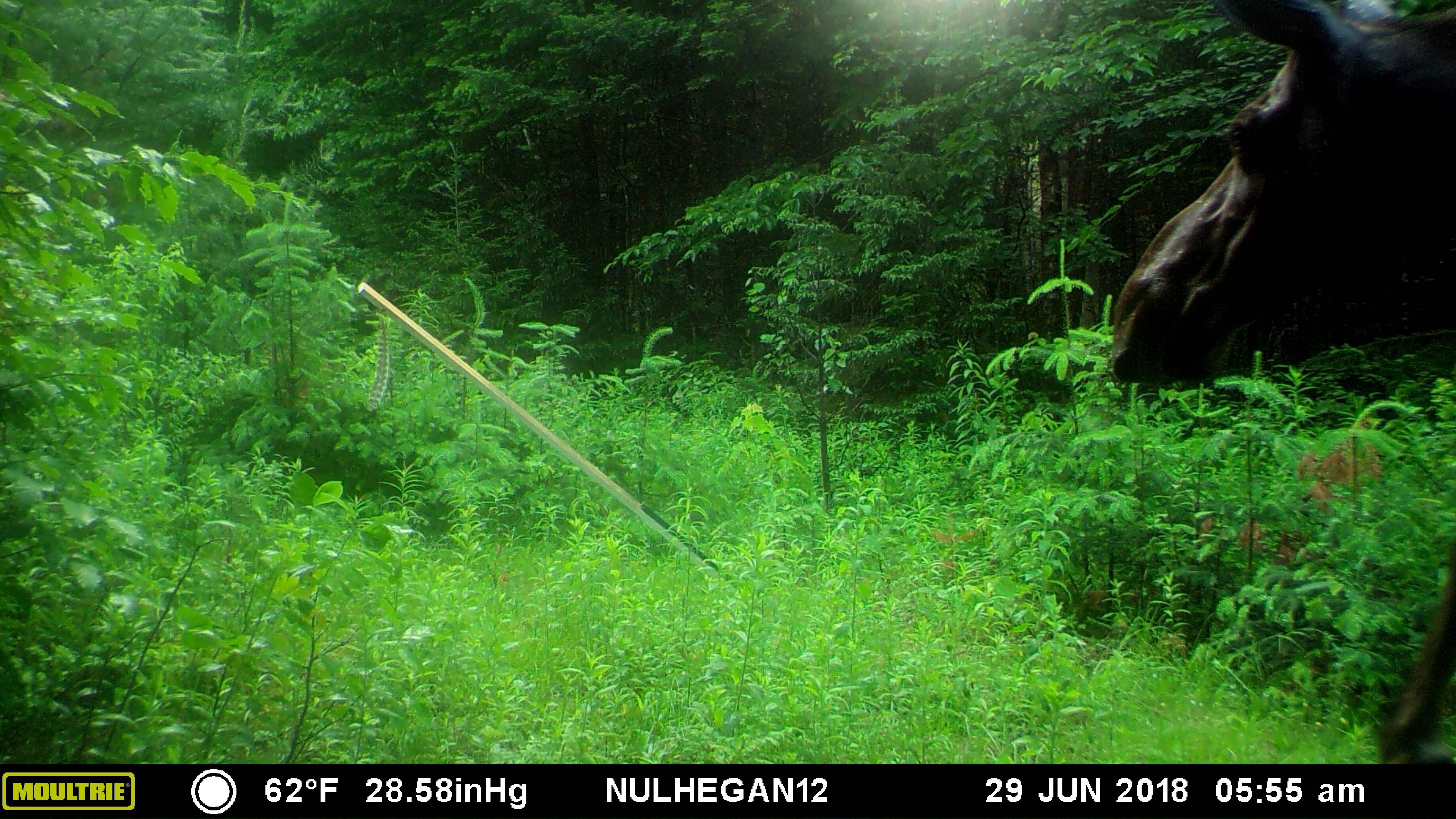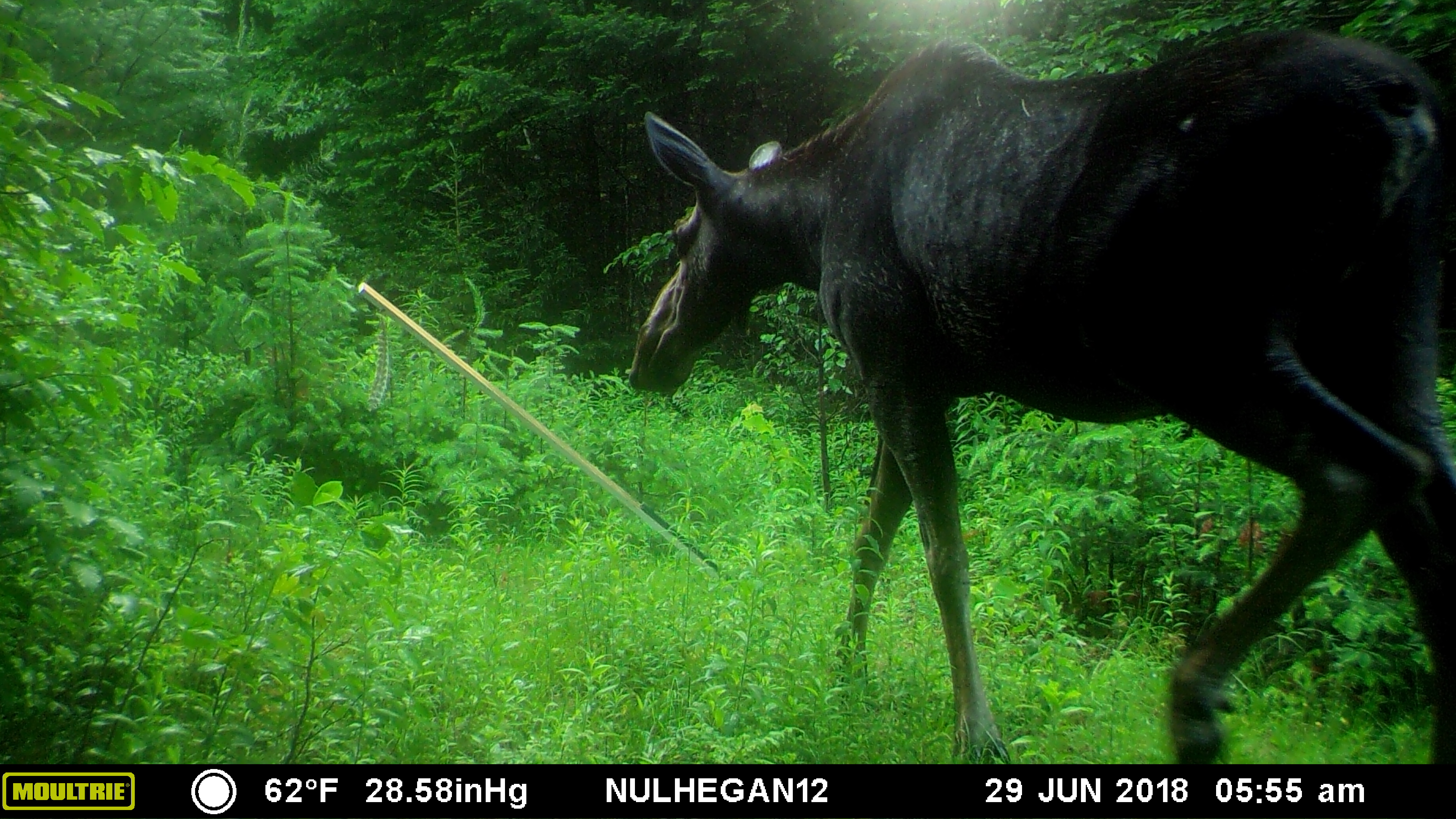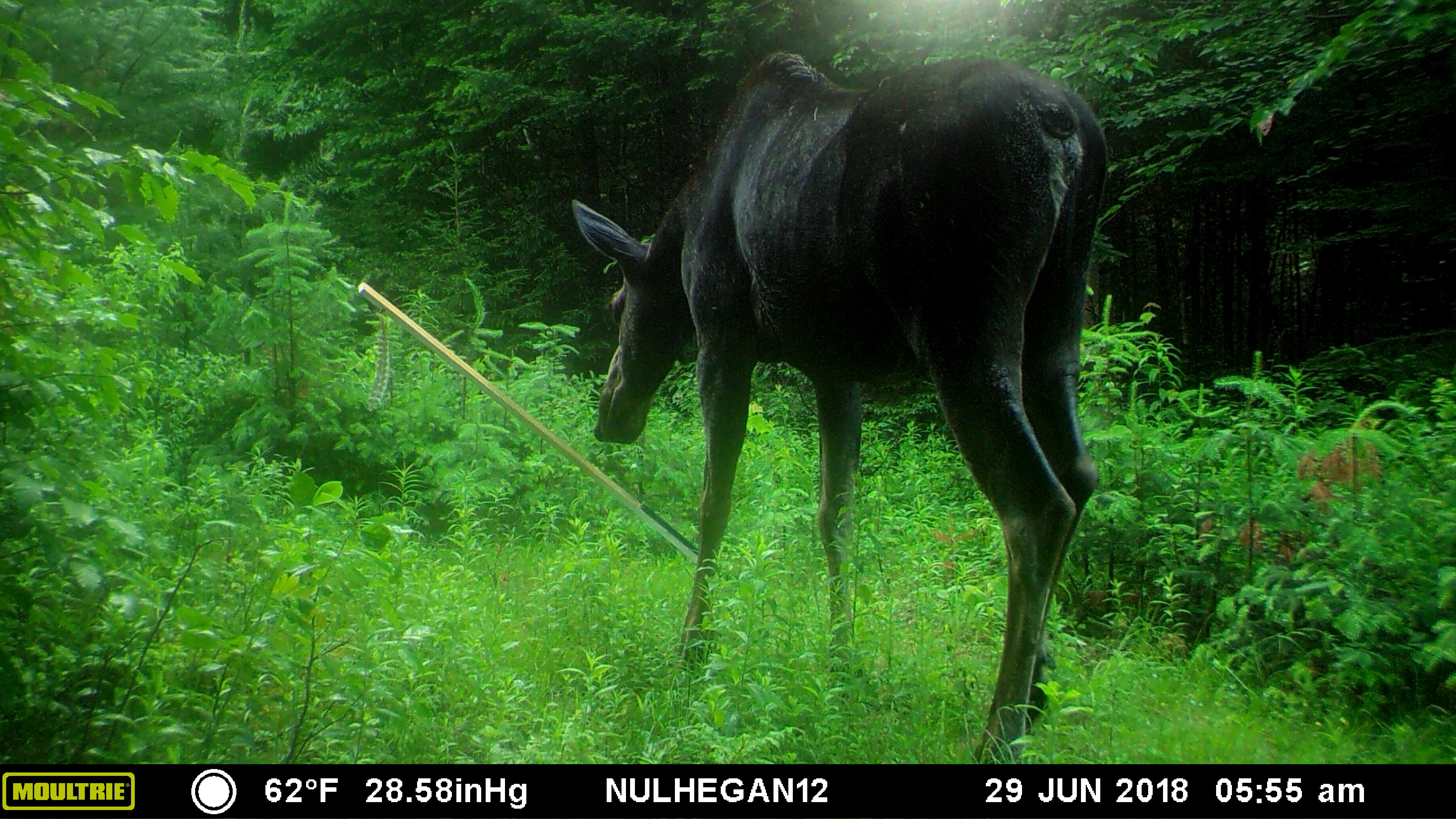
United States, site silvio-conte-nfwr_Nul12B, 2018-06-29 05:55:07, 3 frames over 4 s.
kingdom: Animalia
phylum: Chordata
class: Mammalia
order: Artiodactyla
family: Cervidae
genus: Alces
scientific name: Alces alces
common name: moose